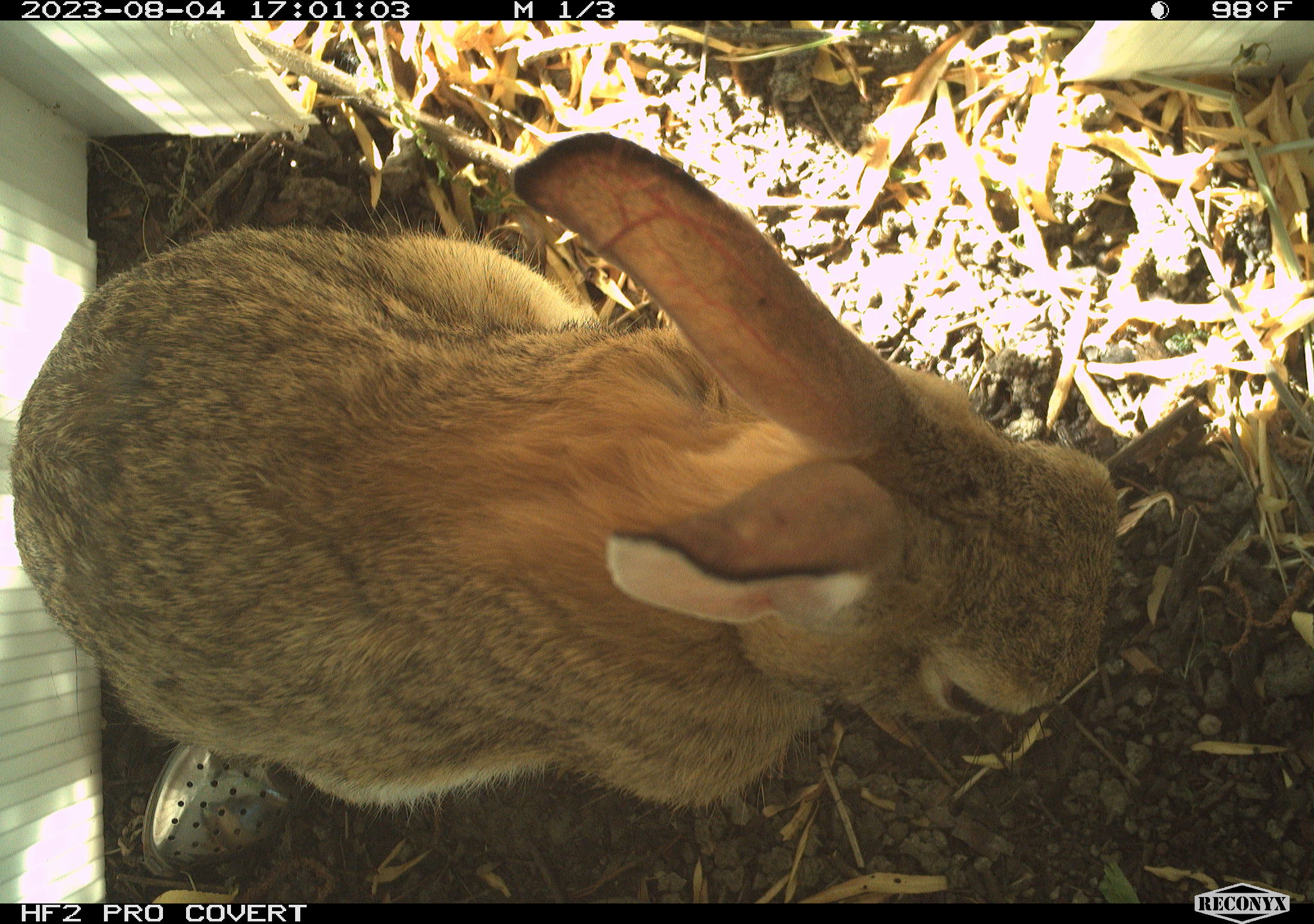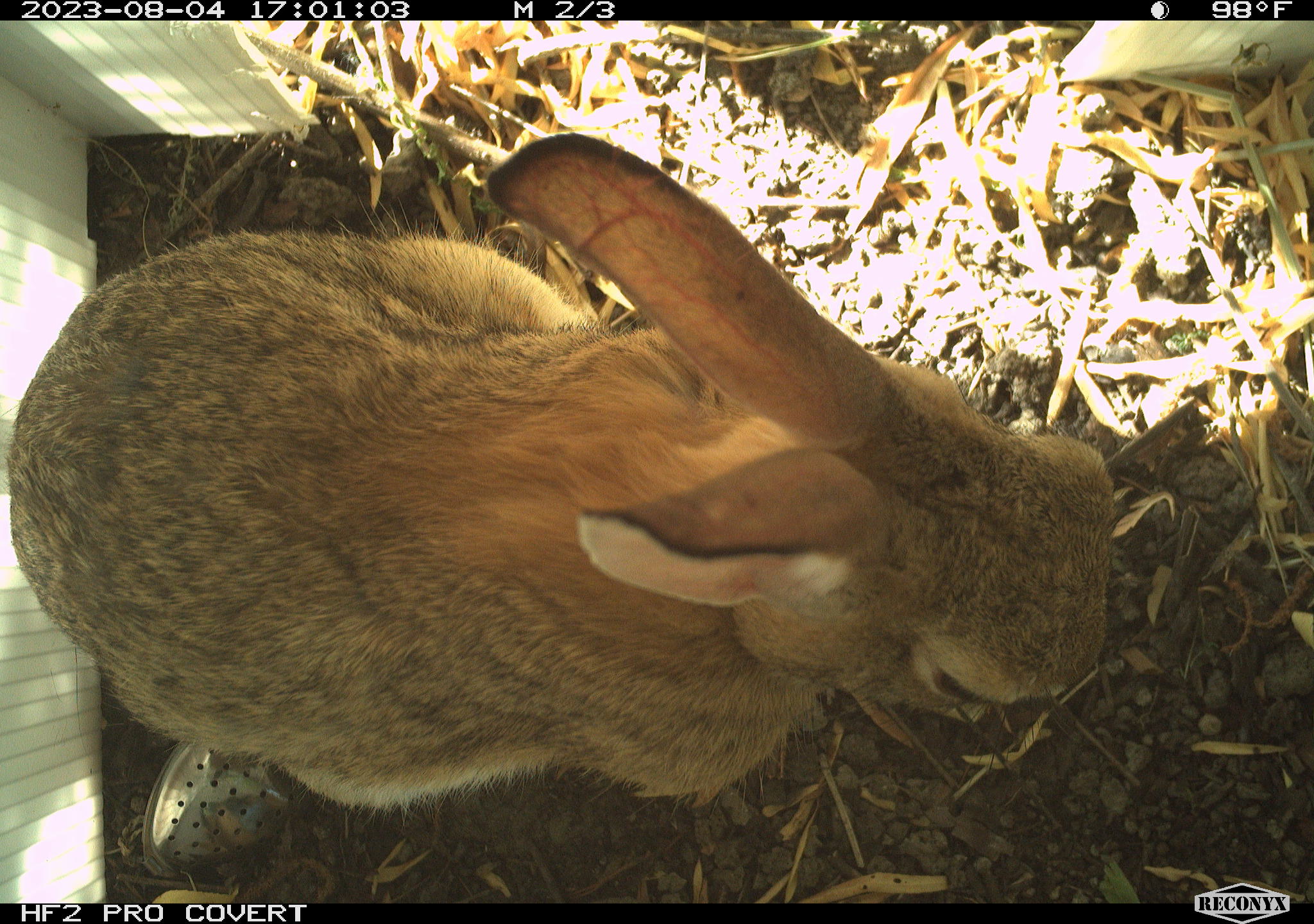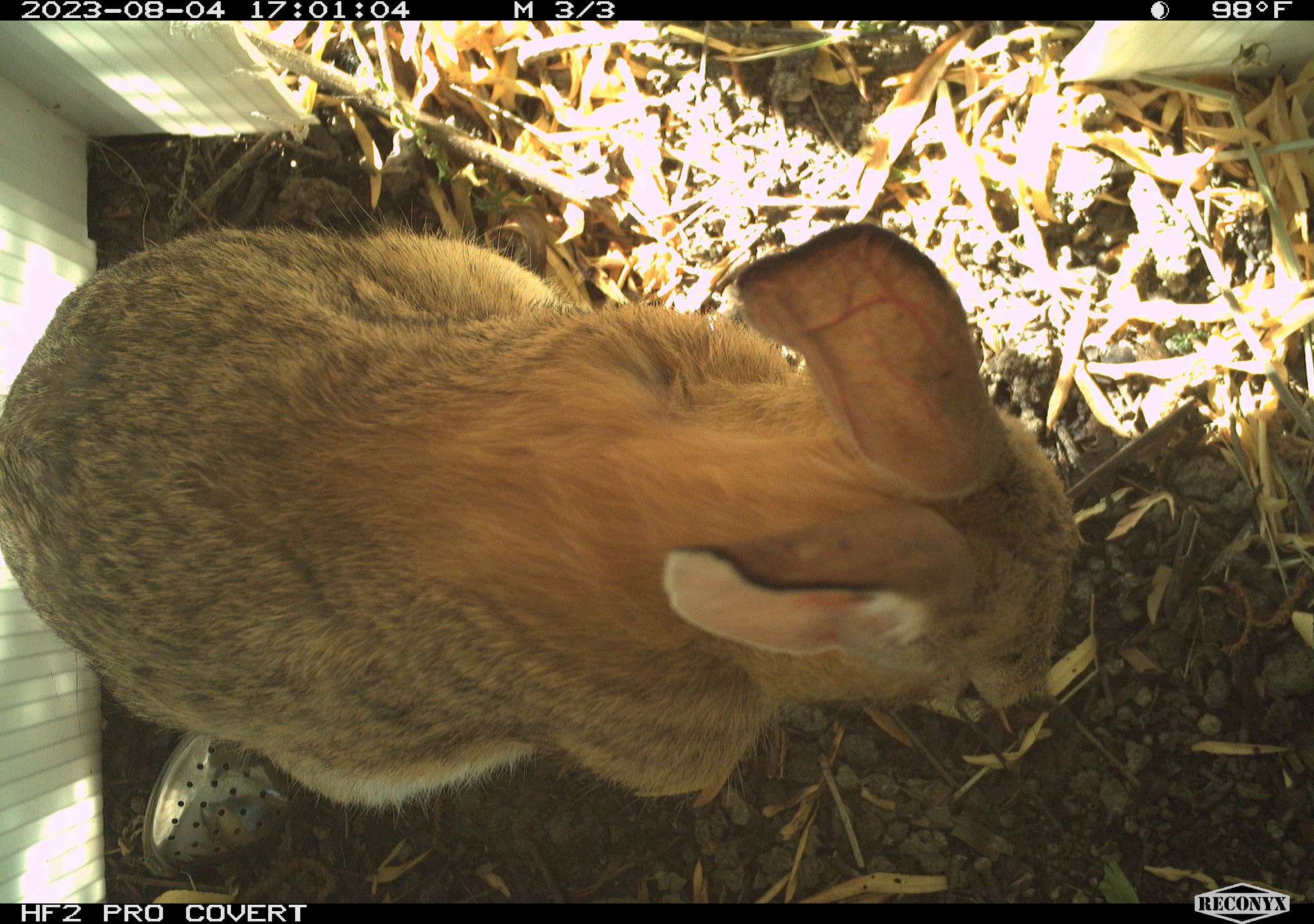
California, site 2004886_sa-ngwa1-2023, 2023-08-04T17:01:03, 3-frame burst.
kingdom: Animalia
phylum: Chordata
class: Mammalia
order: Lagomorpha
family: Leporidae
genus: Sylvilagus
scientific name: Sylvilagus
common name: cottontail rabbits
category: sylvilagus species